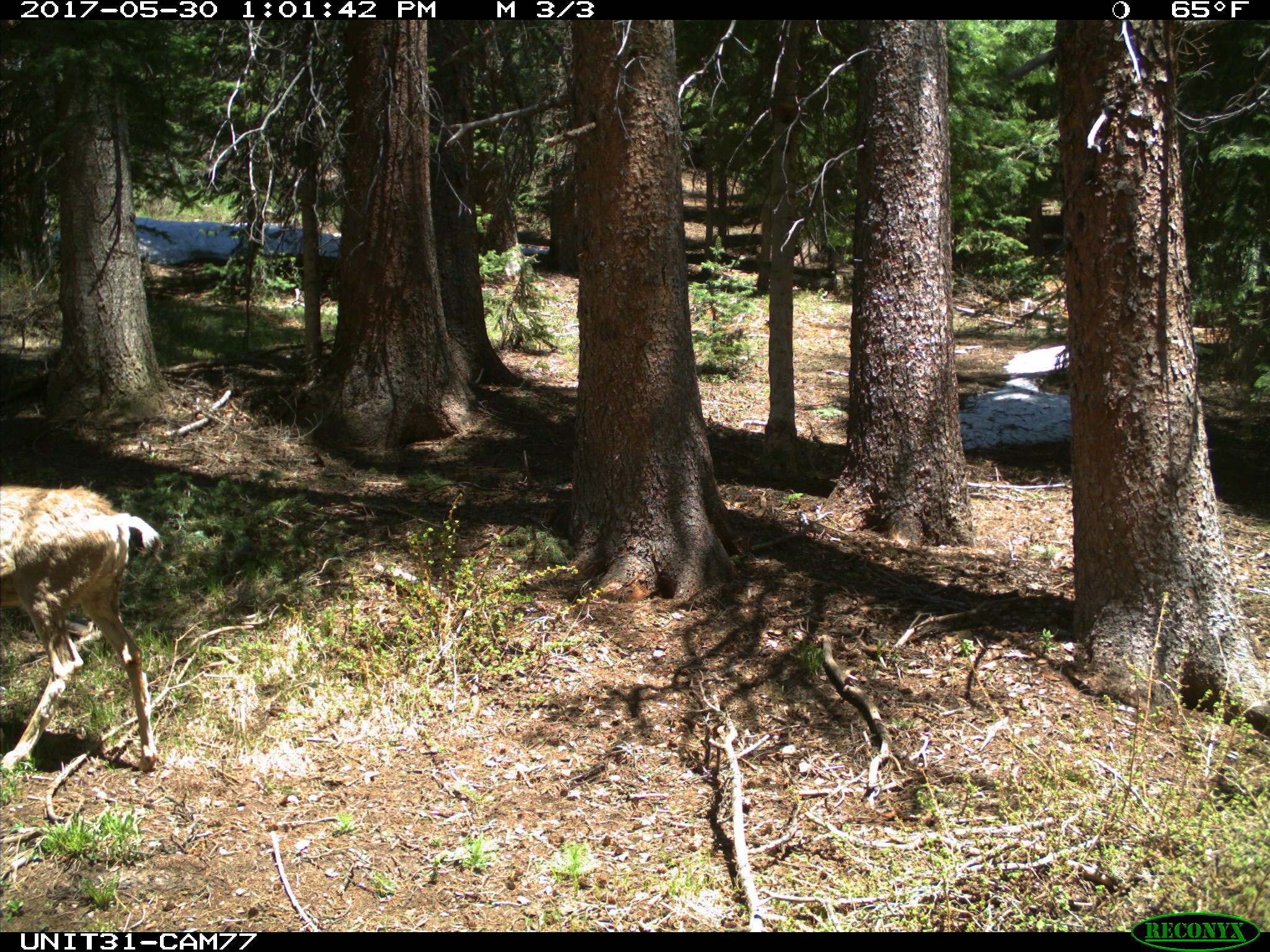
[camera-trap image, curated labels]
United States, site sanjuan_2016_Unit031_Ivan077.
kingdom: Animalia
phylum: Chordata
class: Mammalia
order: Artiodactyla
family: Cervidae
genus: Odocoileus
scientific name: Odocoileus hemionus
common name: mule deer